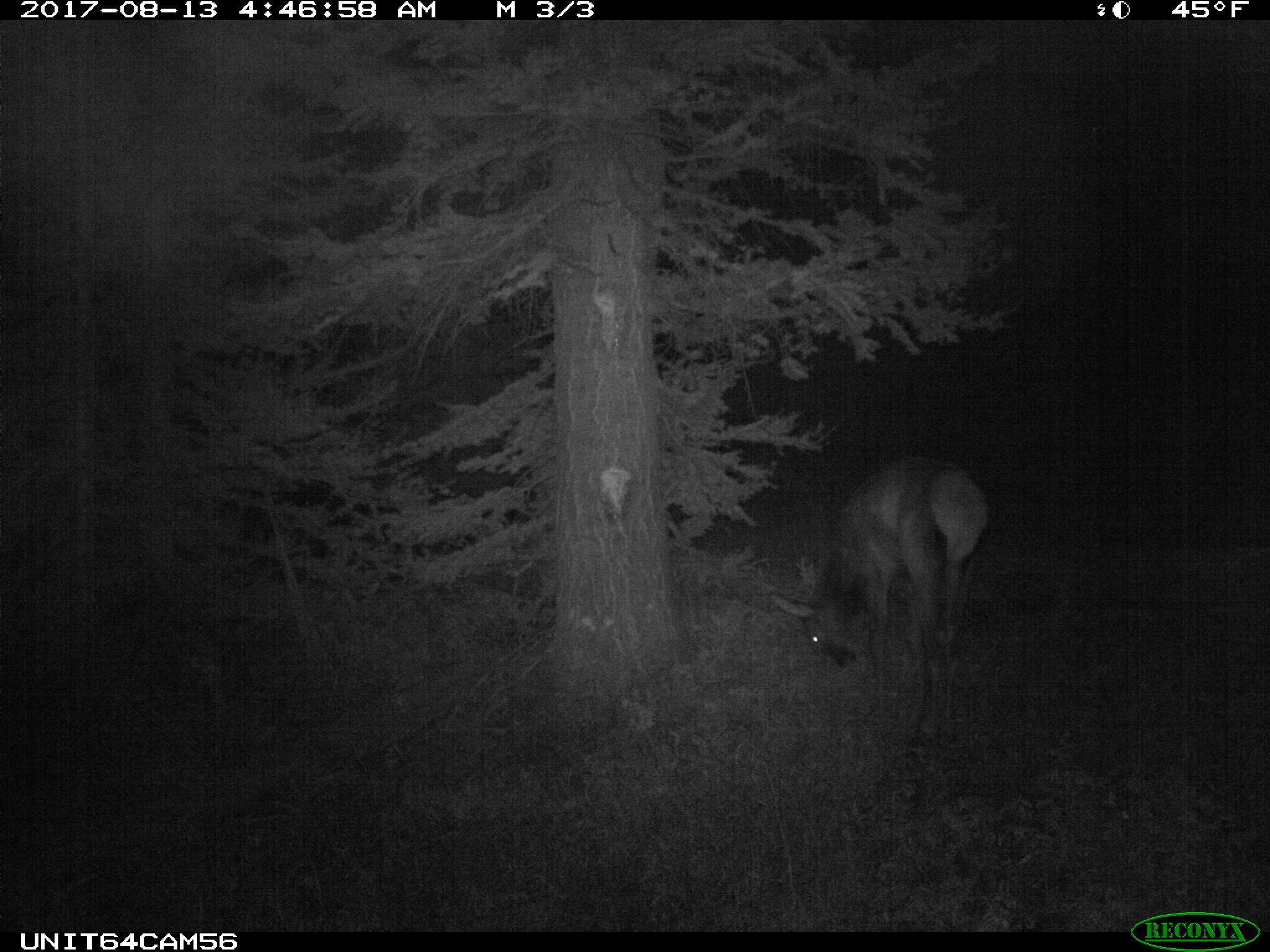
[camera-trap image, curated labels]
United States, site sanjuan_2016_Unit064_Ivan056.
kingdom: Animalia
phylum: Chordata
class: Mammalia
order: Artiodactyla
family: Cervidae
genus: Cervus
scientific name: Cervus elaphus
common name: red deer